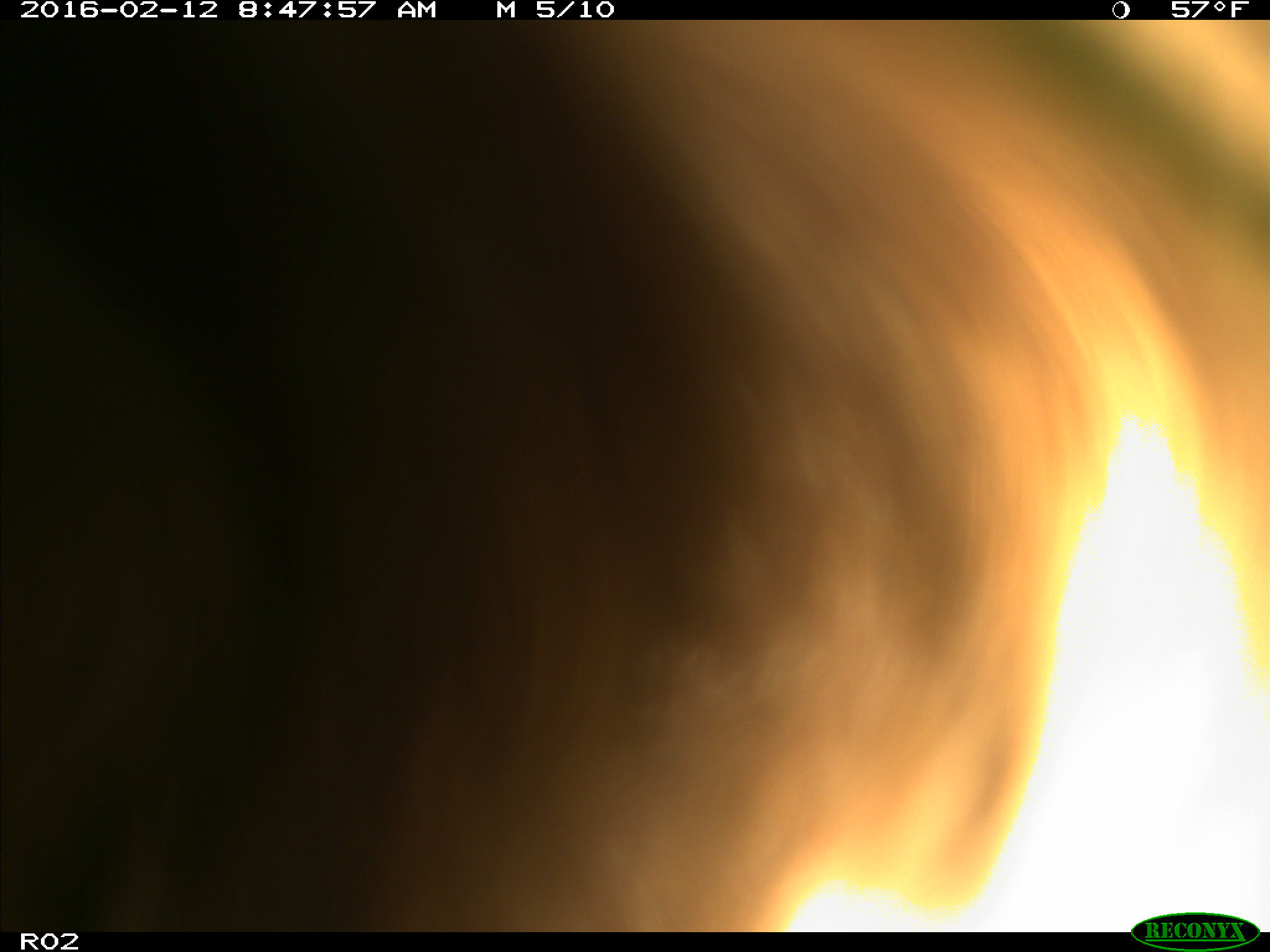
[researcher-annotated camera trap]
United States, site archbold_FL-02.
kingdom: Animalia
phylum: Chordata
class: Mammalia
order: Artiodactyla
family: Bovidae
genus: Bos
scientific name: Bos taurus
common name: domestic cow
Bos taurus (domestic cow).